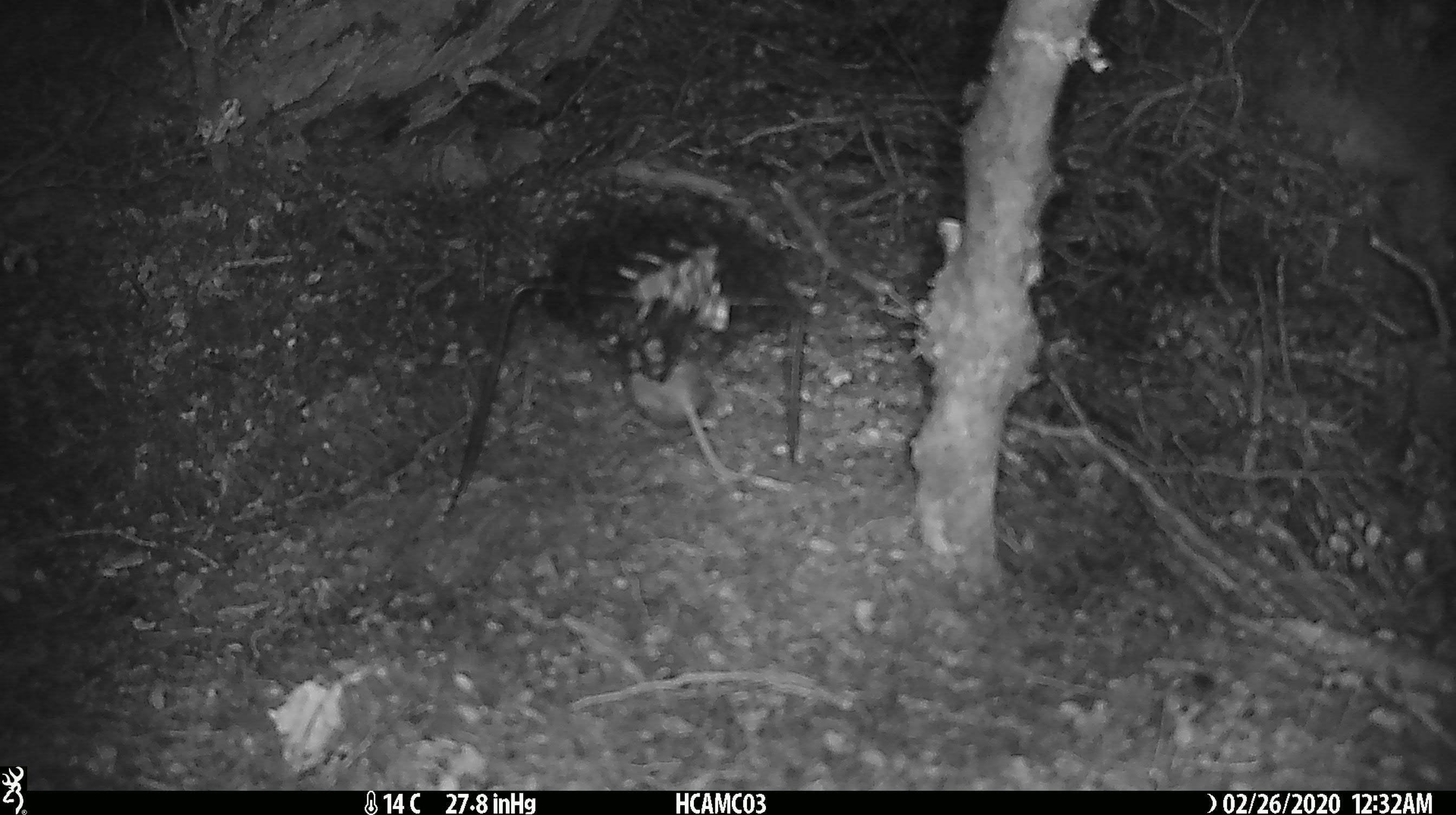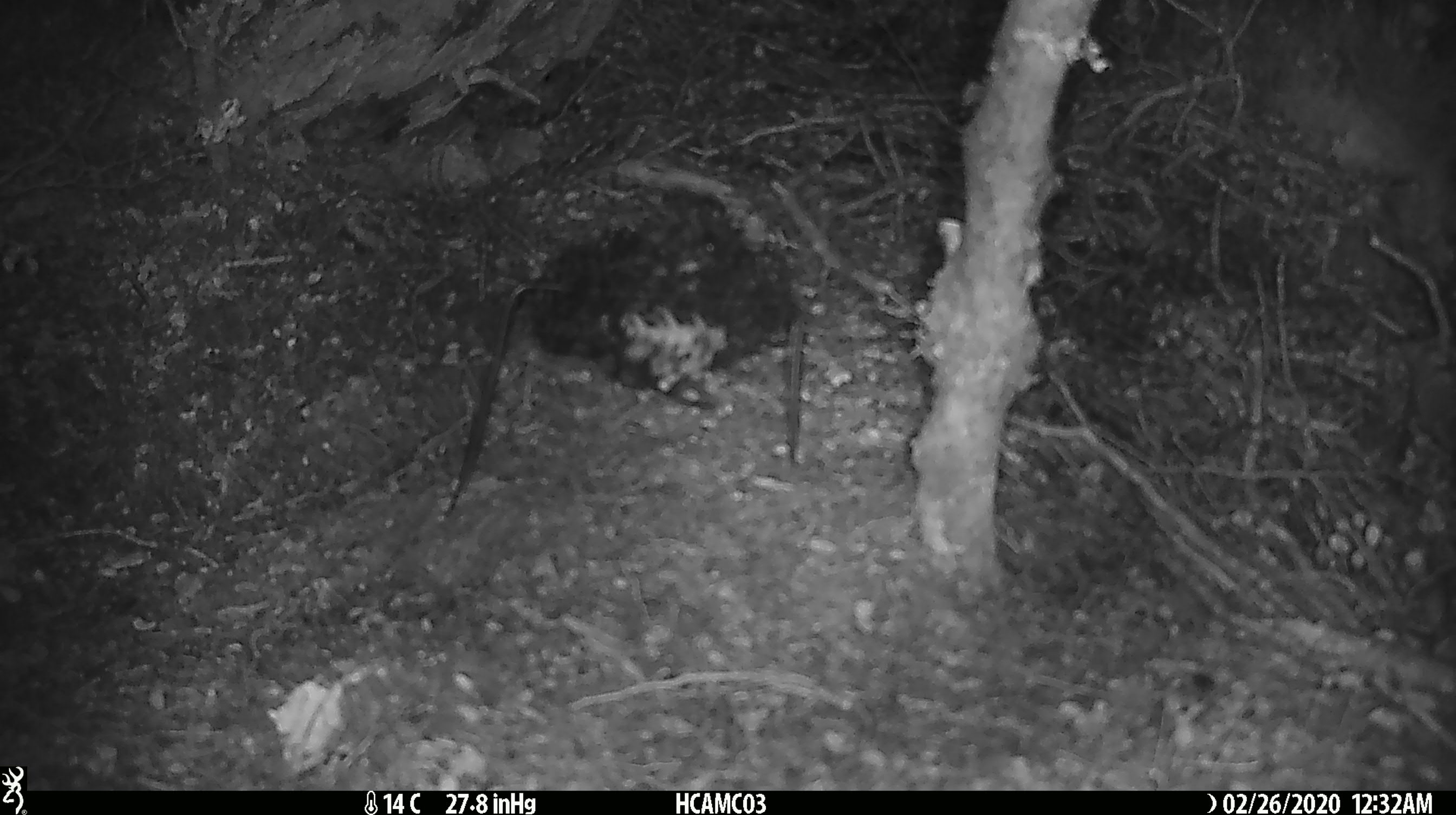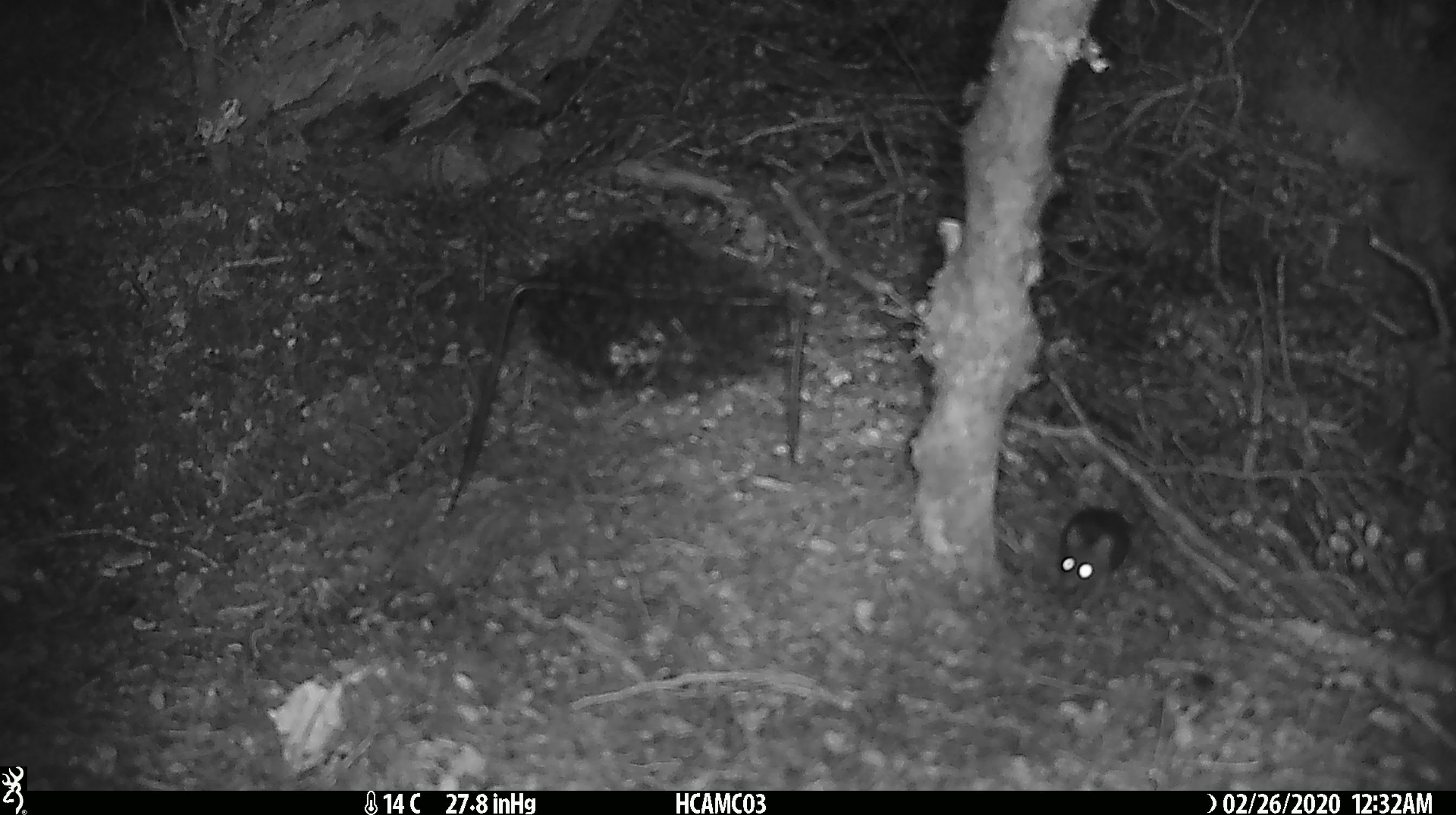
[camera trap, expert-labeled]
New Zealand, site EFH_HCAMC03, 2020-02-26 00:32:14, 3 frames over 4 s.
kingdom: Animalia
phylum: Chordata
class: Mammalia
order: Rodentia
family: Muridae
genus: Mus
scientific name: Mus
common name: mouse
Mouse (Mus).